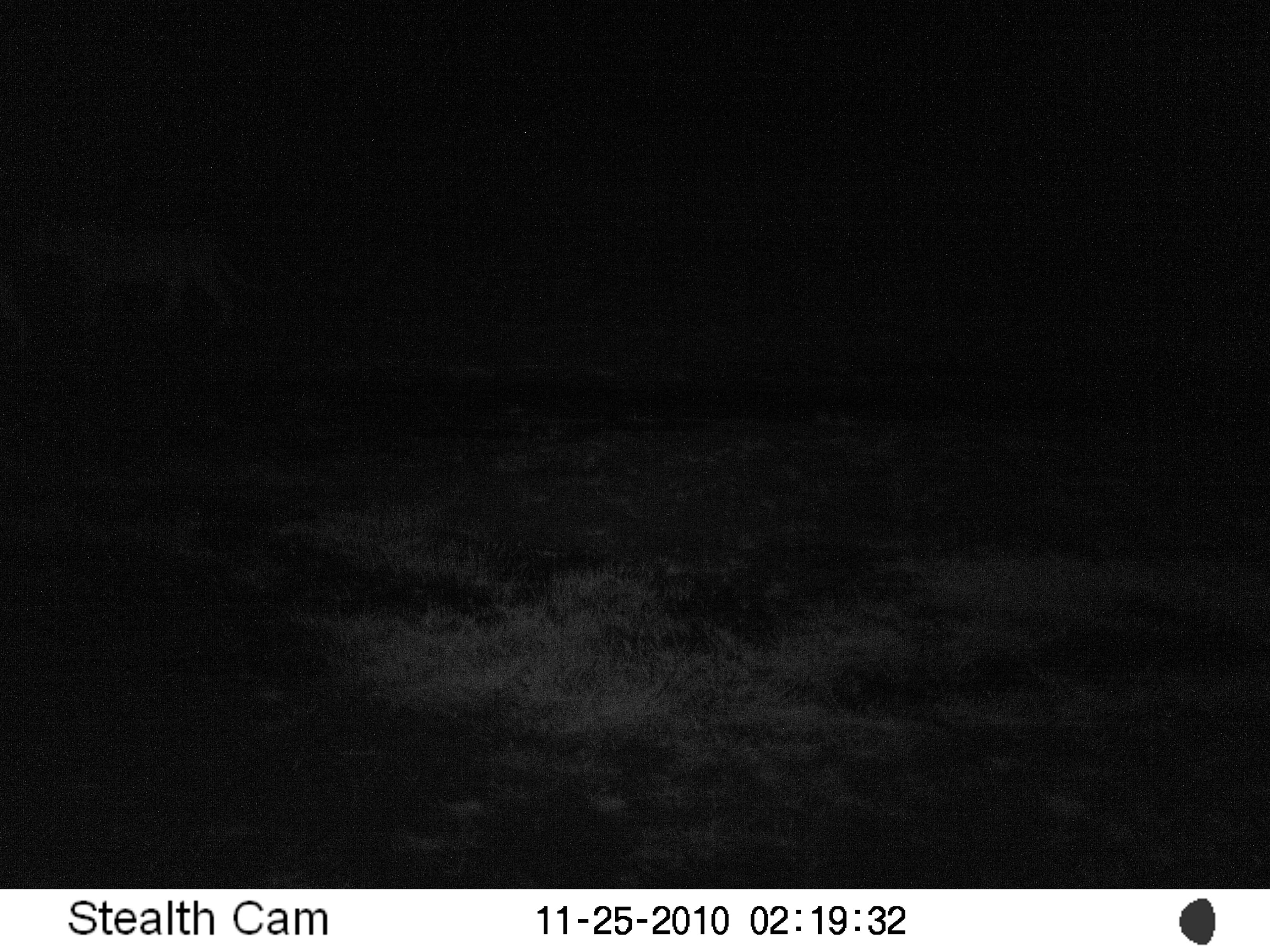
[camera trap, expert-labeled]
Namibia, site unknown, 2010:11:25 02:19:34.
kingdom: Animalia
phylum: Chordata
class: Mammalia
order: Carnivora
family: Felidae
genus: Panthera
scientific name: Panthera leo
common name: lion